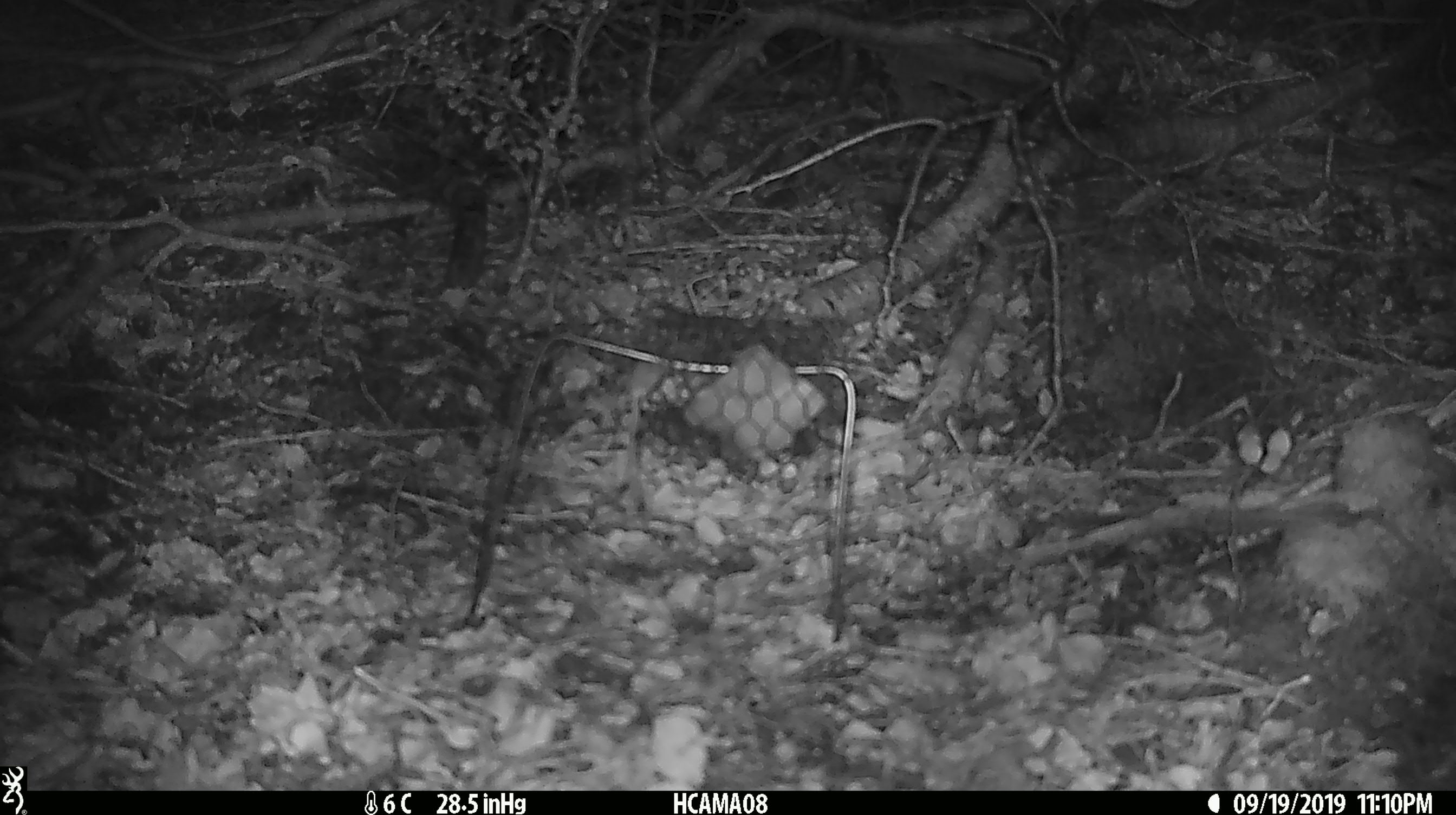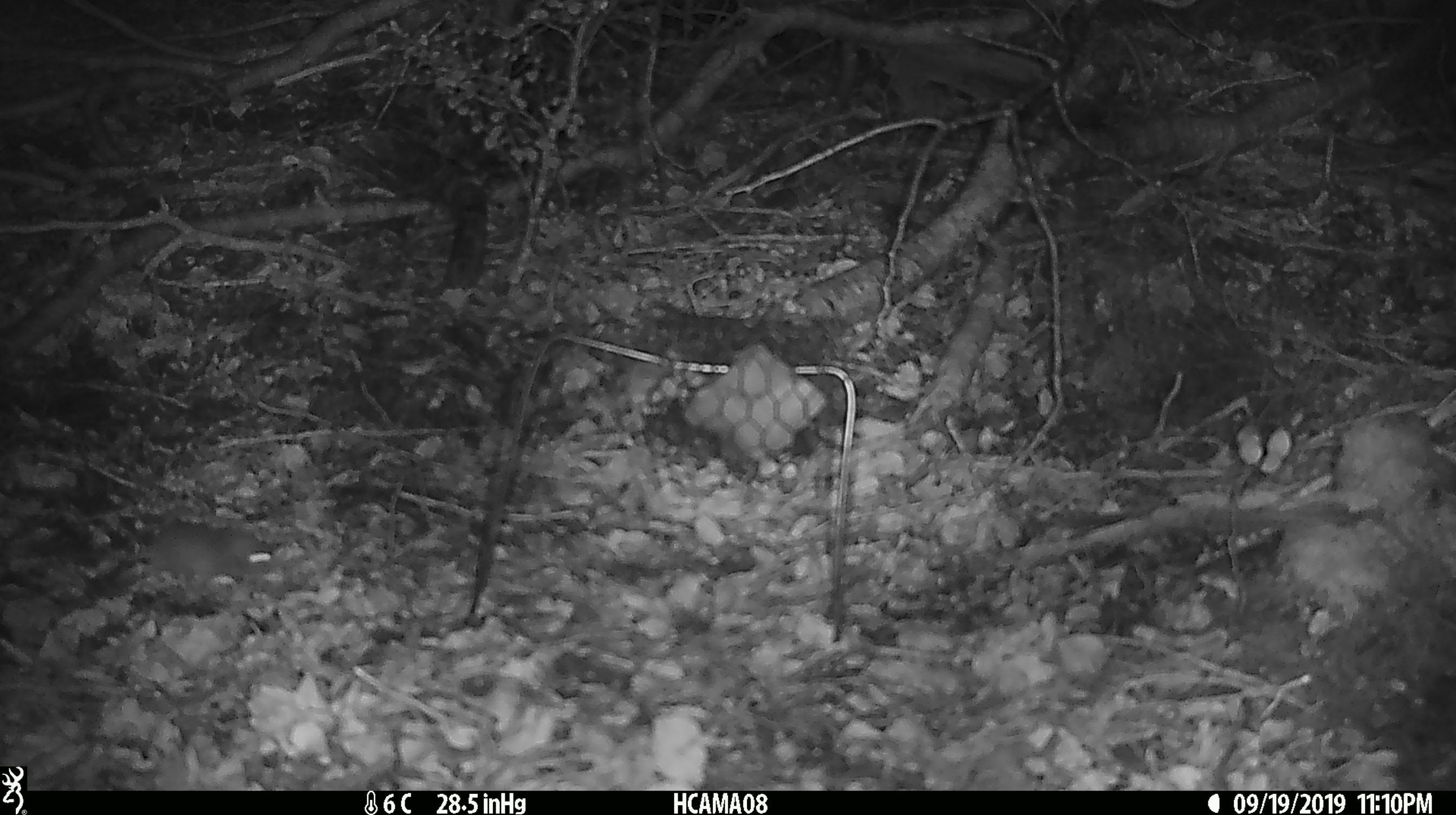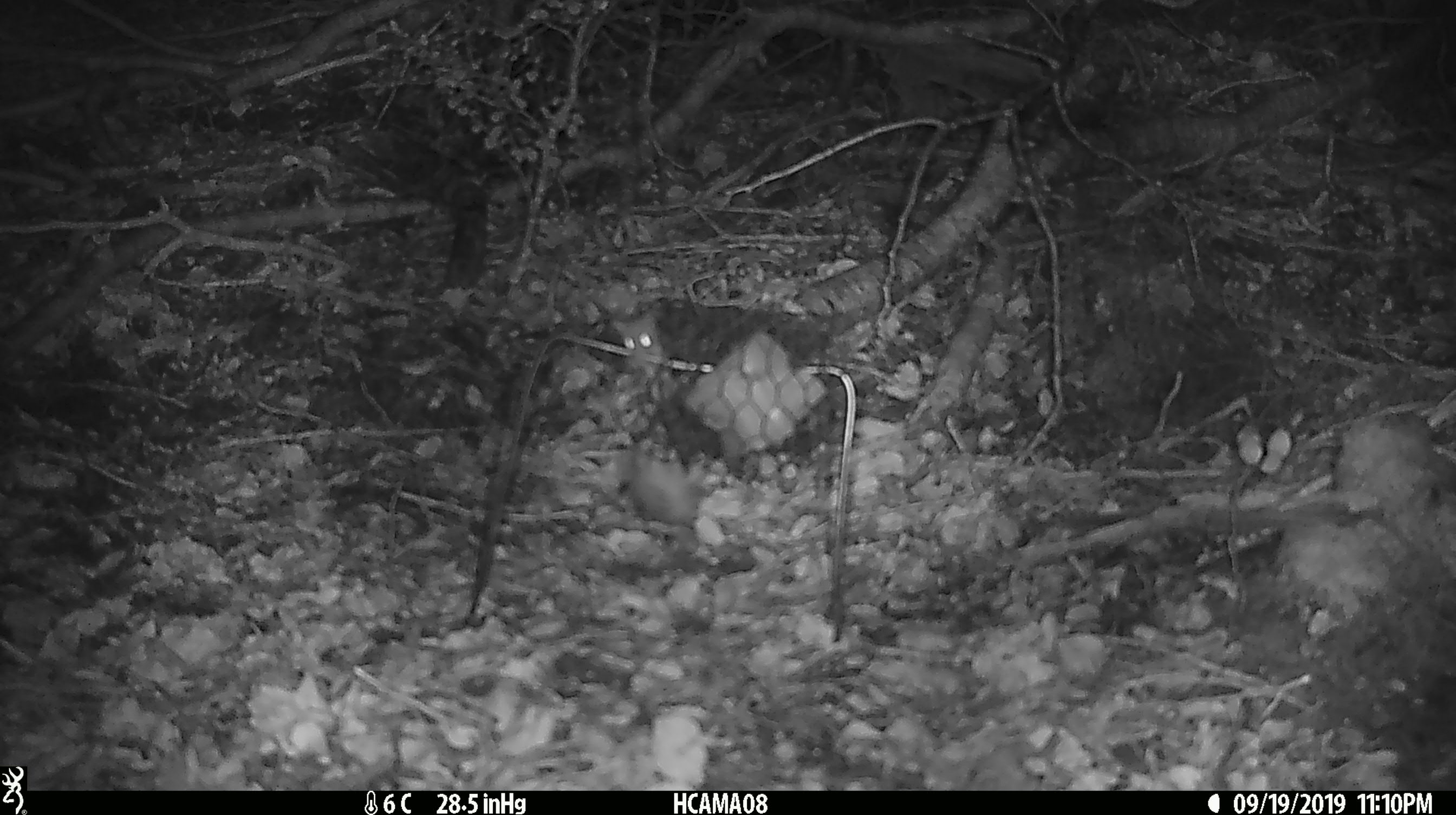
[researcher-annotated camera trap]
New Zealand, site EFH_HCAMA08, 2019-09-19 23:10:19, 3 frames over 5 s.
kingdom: Animalia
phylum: Chordata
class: Mammalia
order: Rodentia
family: Muridae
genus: Mus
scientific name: Mus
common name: mouse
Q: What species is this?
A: Mouse (Mus).